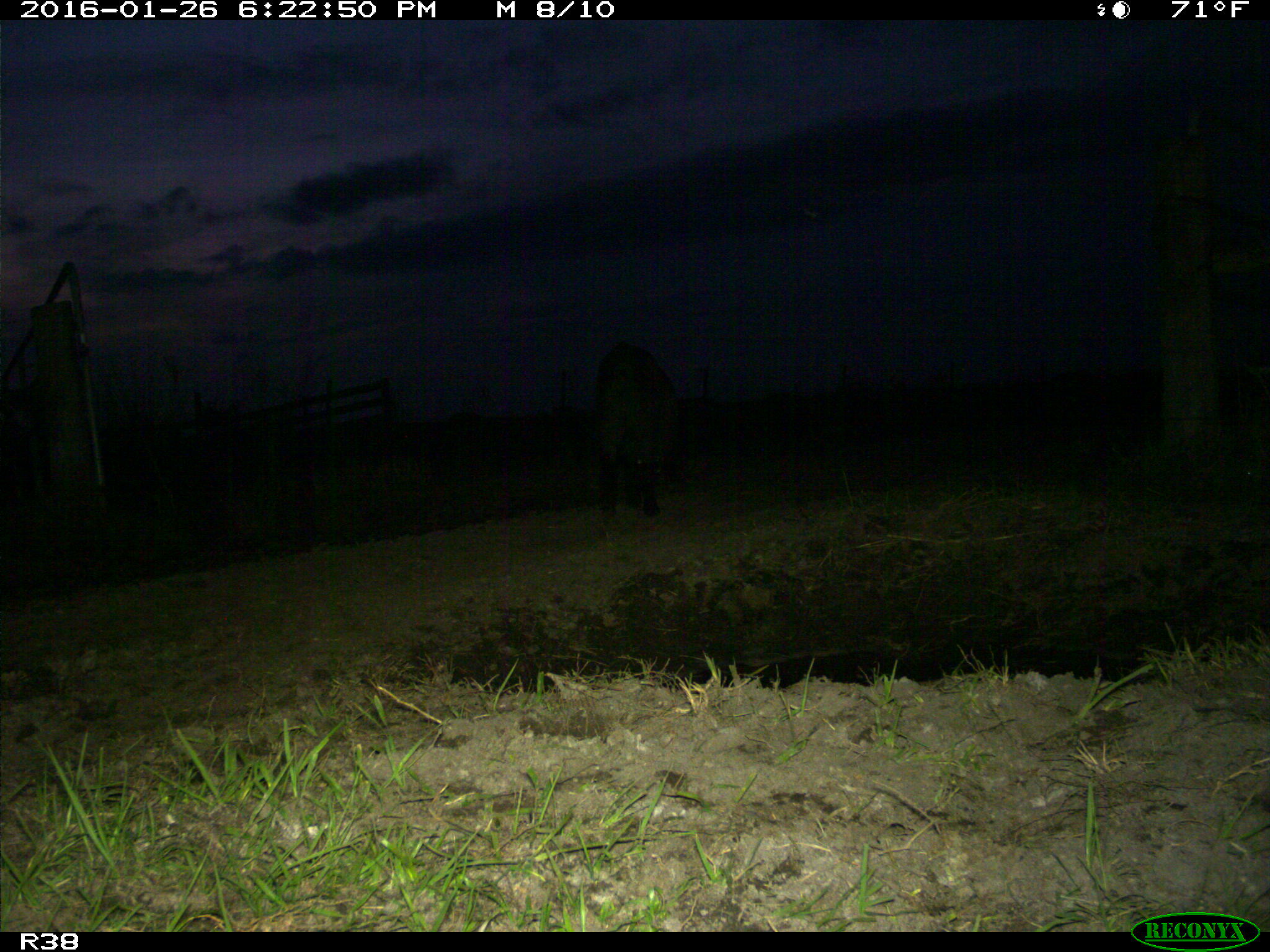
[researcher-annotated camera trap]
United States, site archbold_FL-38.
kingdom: Animalia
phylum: Chordata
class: Mammalia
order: Artiodactyla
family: Suidae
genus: Sus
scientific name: Sus scrofa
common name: wild boar